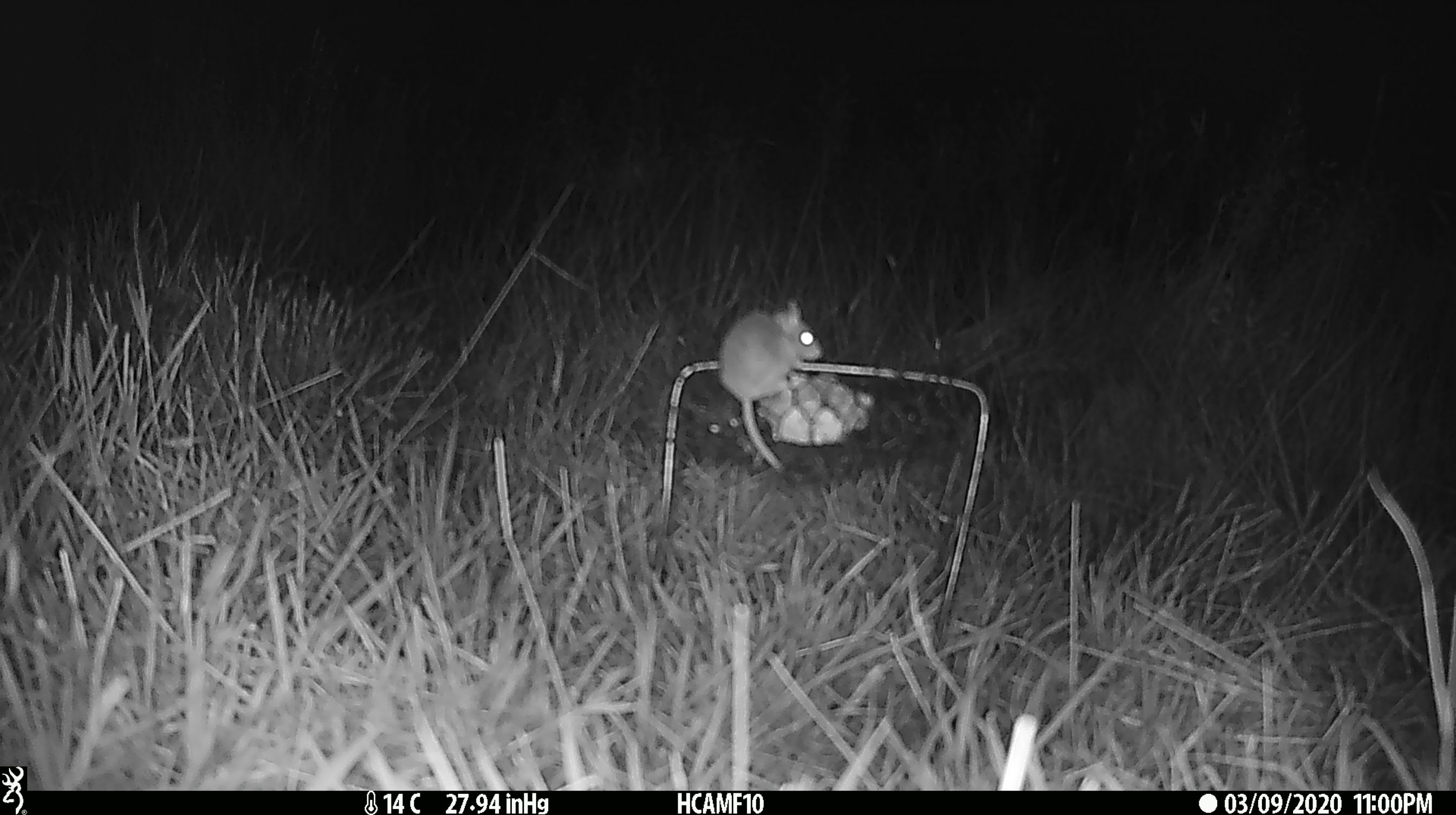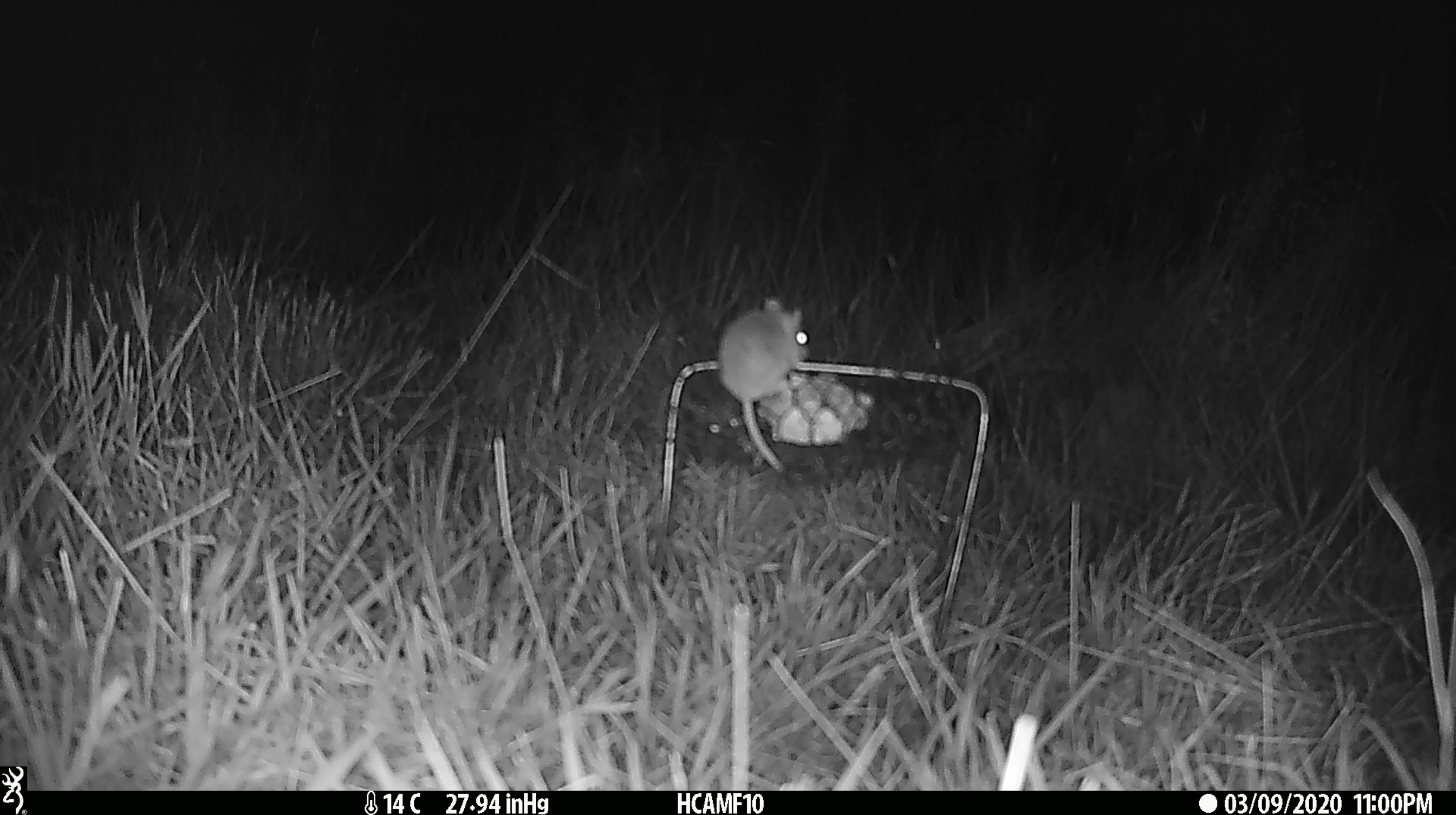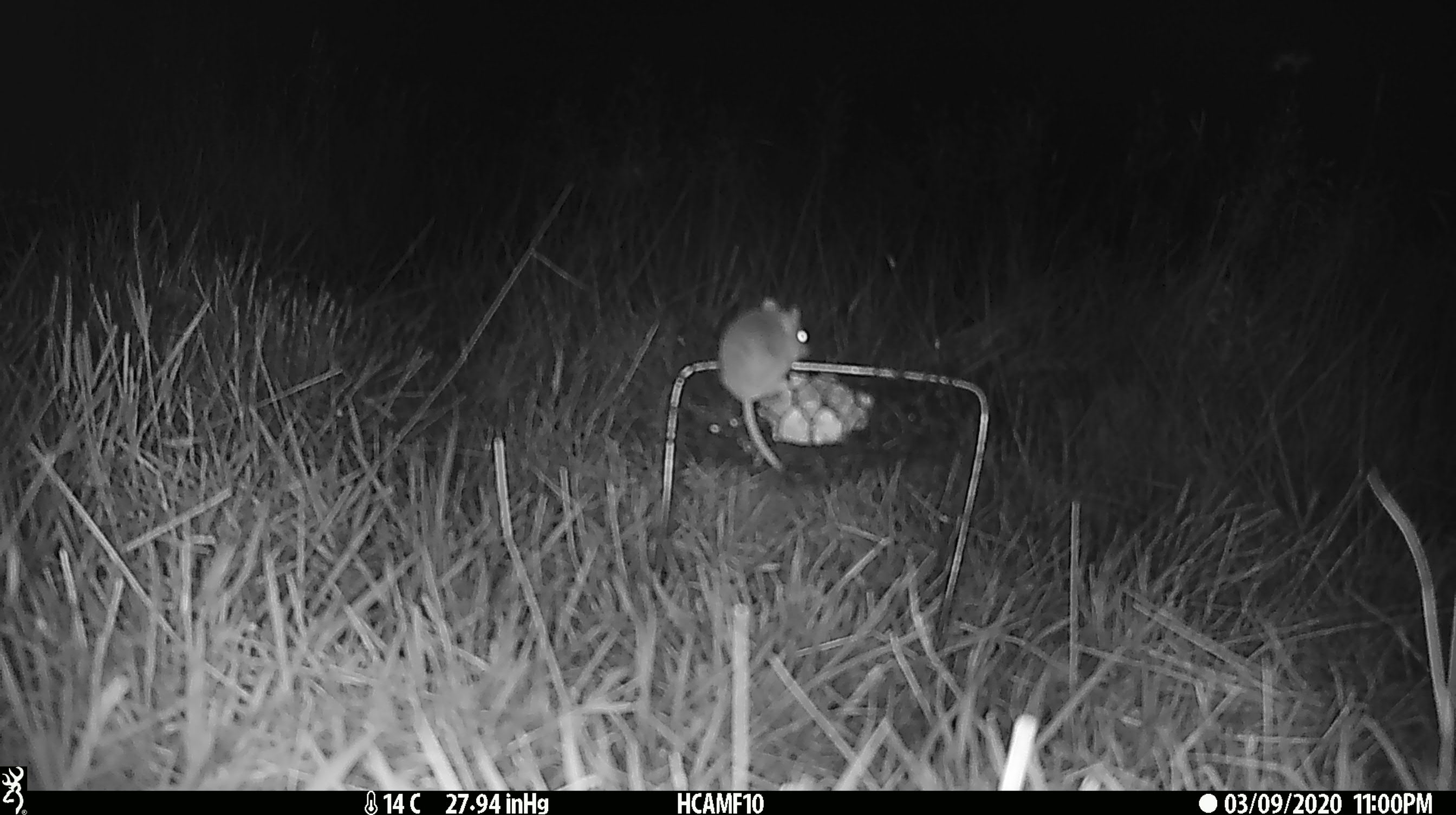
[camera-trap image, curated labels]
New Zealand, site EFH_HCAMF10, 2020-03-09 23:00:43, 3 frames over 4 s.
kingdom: Animalia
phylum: Chordata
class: Mammalia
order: Rodentia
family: Muridae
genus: Mus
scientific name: Mus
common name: mouse